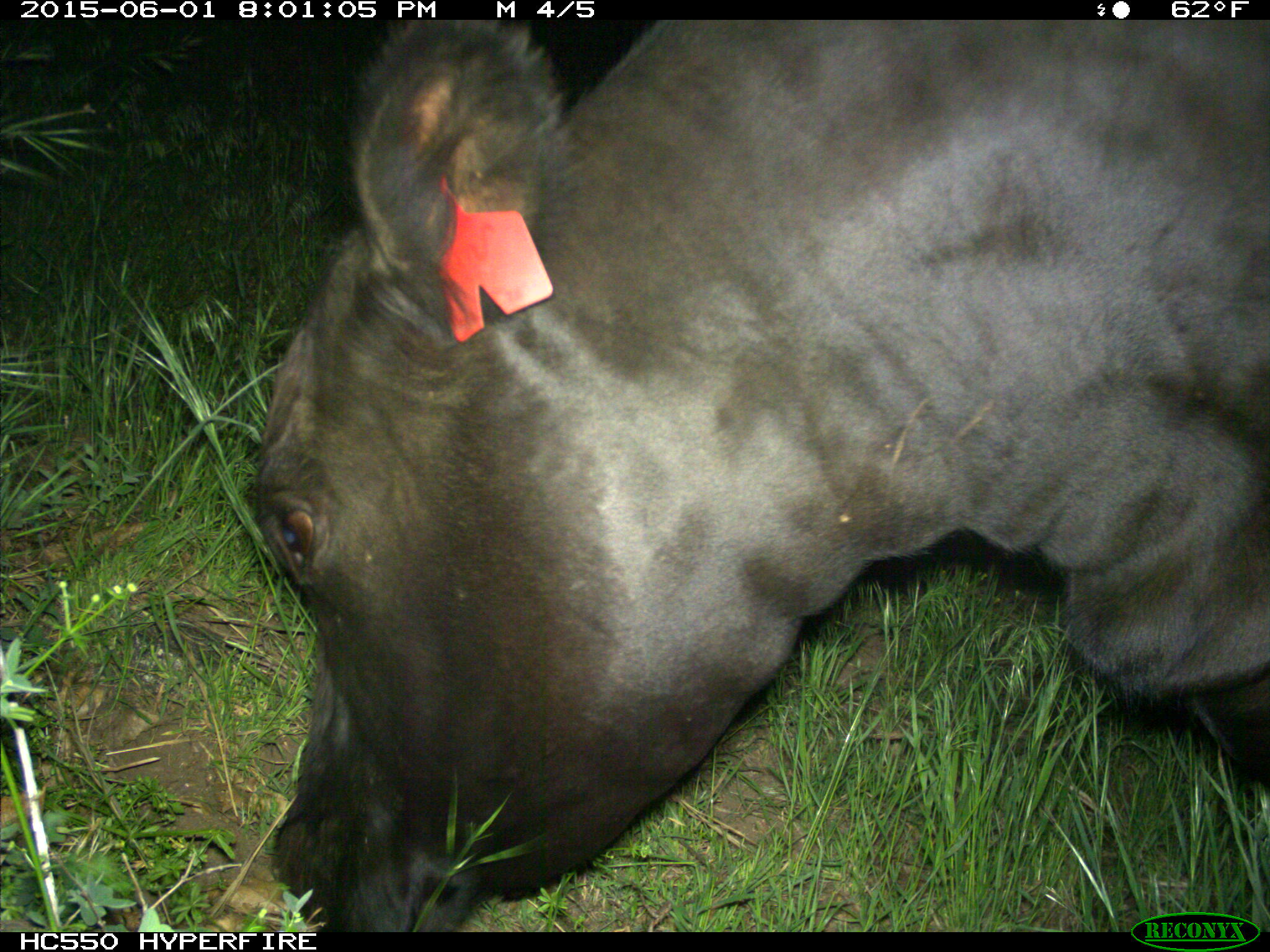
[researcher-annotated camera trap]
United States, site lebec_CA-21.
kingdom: Animalia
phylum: Chordata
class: Mammalia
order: Artiodactyla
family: Bovidae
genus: Bos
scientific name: Bos taurus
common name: domestic cow